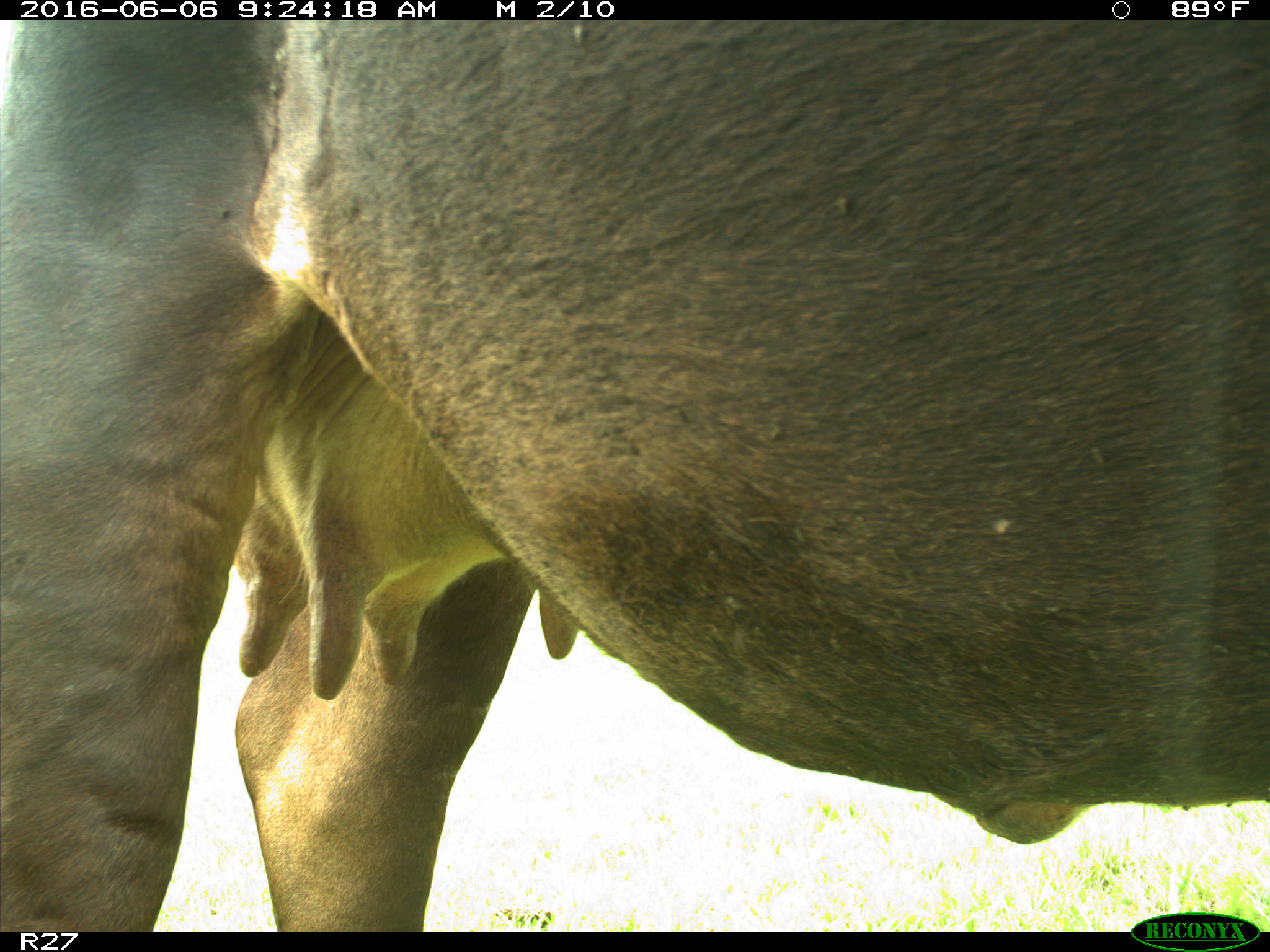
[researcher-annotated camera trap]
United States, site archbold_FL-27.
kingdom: Animalia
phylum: Chordata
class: Mammalia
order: Artiodactyla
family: Bovidae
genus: Bos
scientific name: Bos taurus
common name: domestic cow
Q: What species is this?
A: Bos taurus (domestic cow).